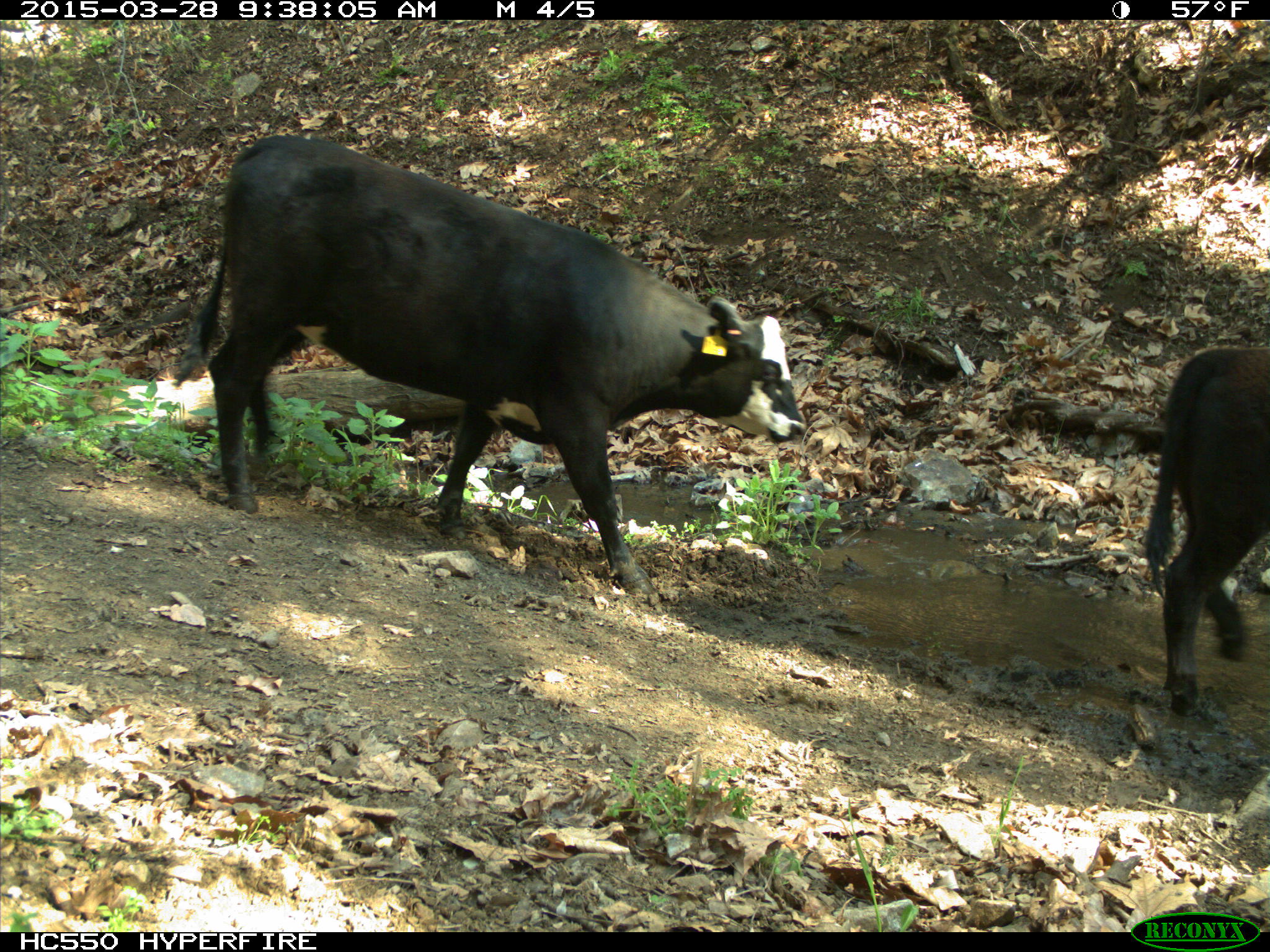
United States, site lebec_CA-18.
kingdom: Animalia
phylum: Chordata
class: Mammalia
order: Artiodactyla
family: Bovidae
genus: Bos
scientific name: Bos taurus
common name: domestic cow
Bos taurus (domestic cow).